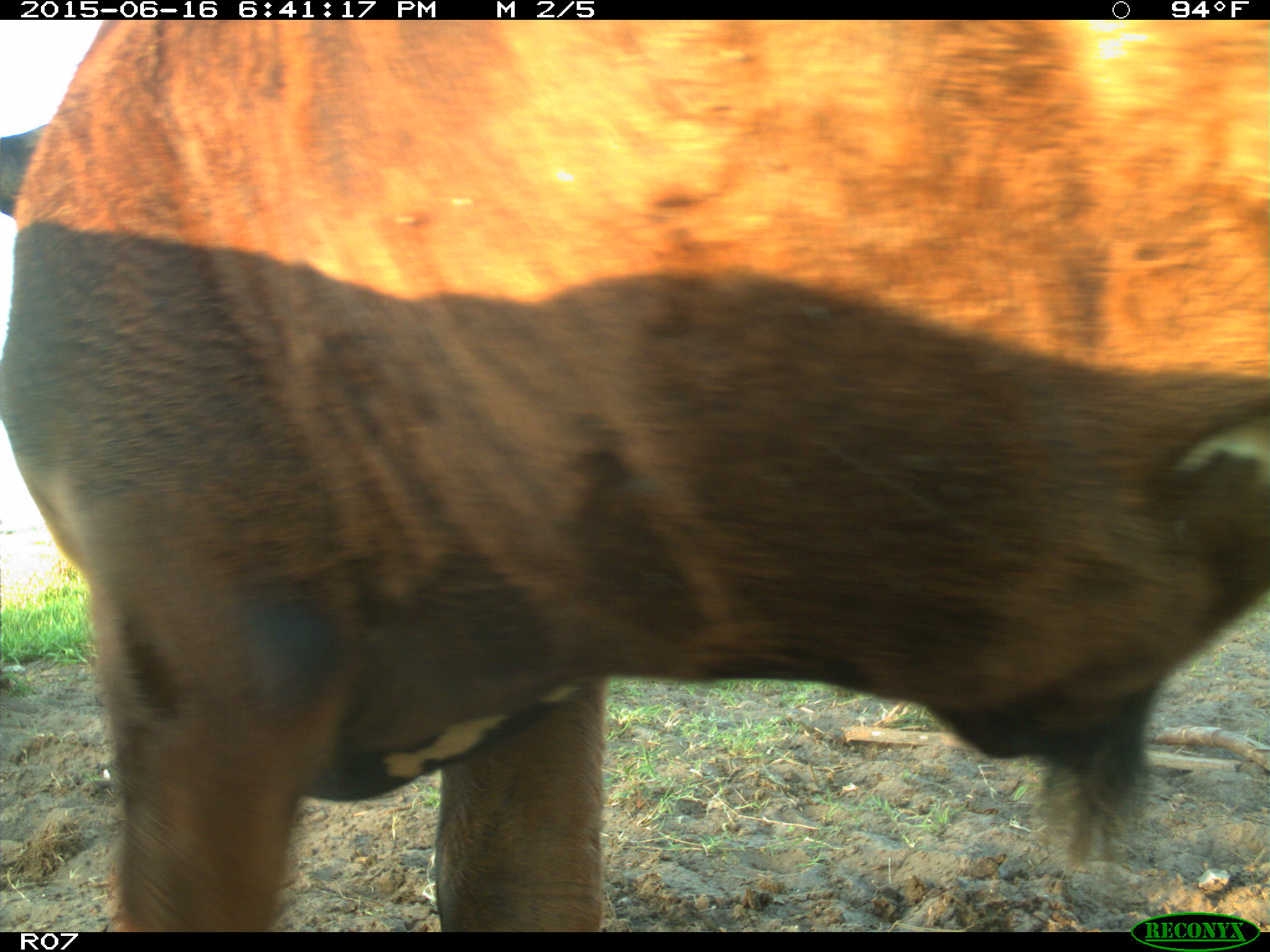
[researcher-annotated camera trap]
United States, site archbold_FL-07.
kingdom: Animalia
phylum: Chordata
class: Mammalia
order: Artiodactyla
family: Bovidae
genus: Bos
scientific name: Bos taurus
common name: domestic cow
Bos taurus (domestic cow).